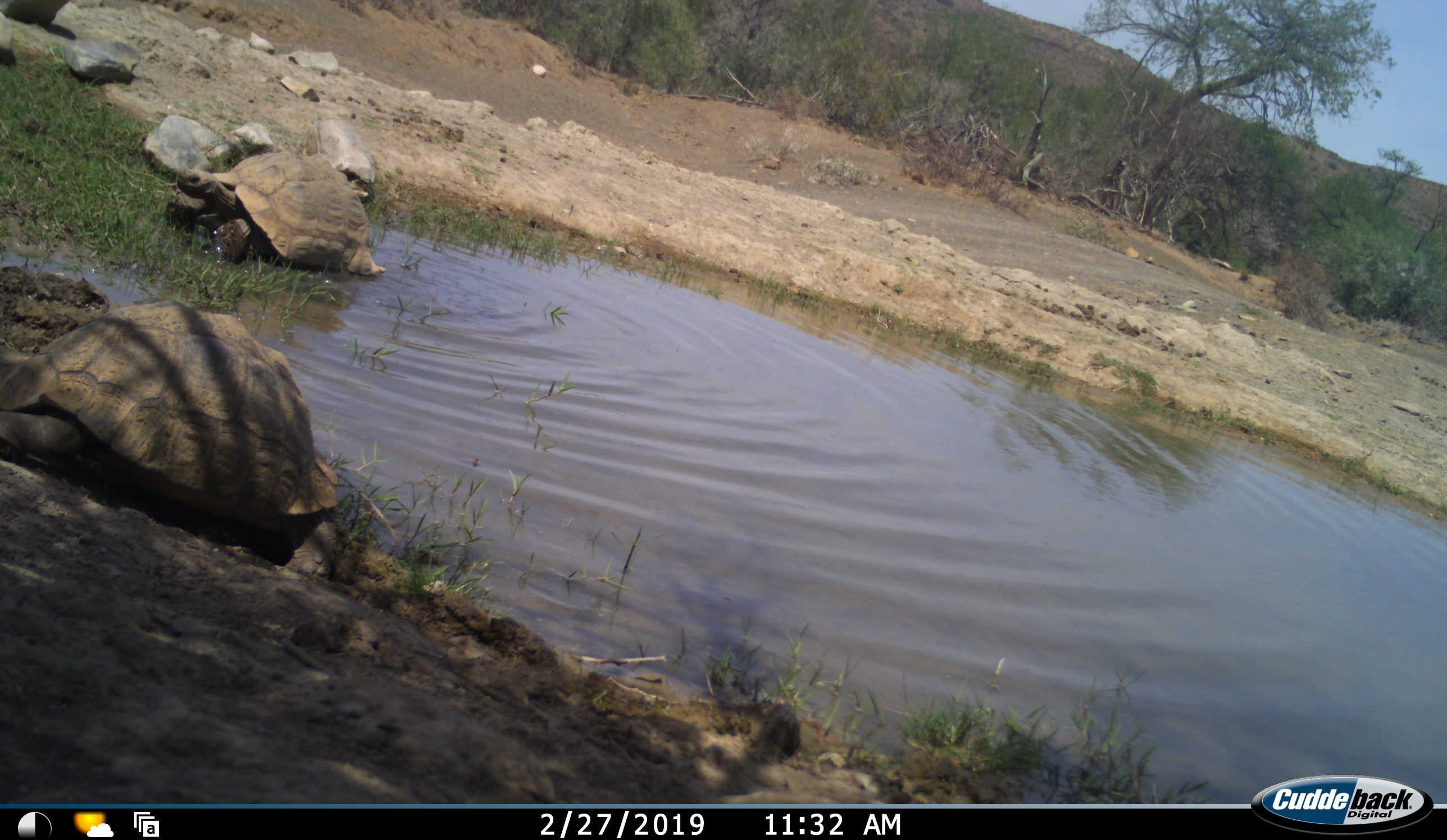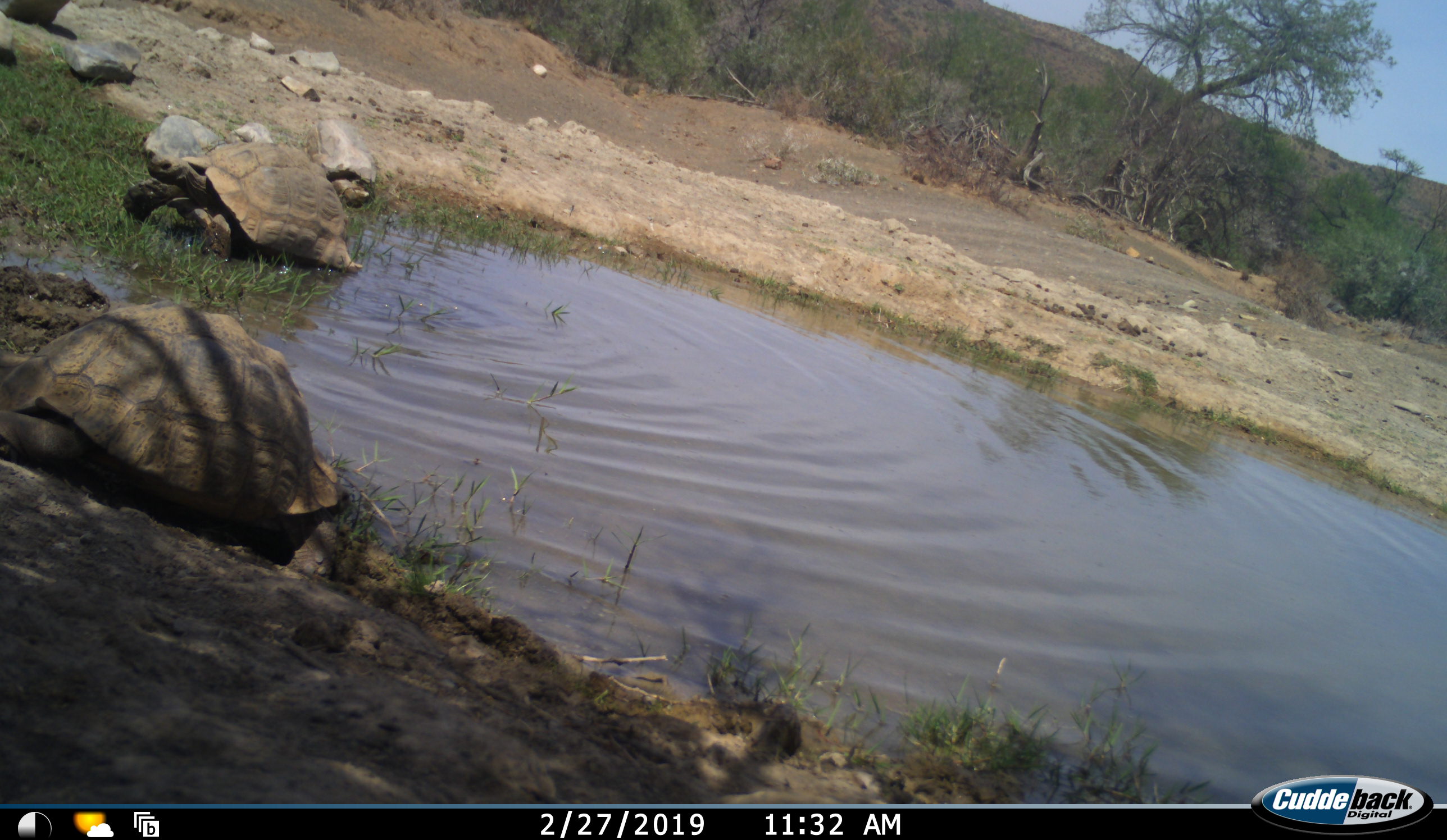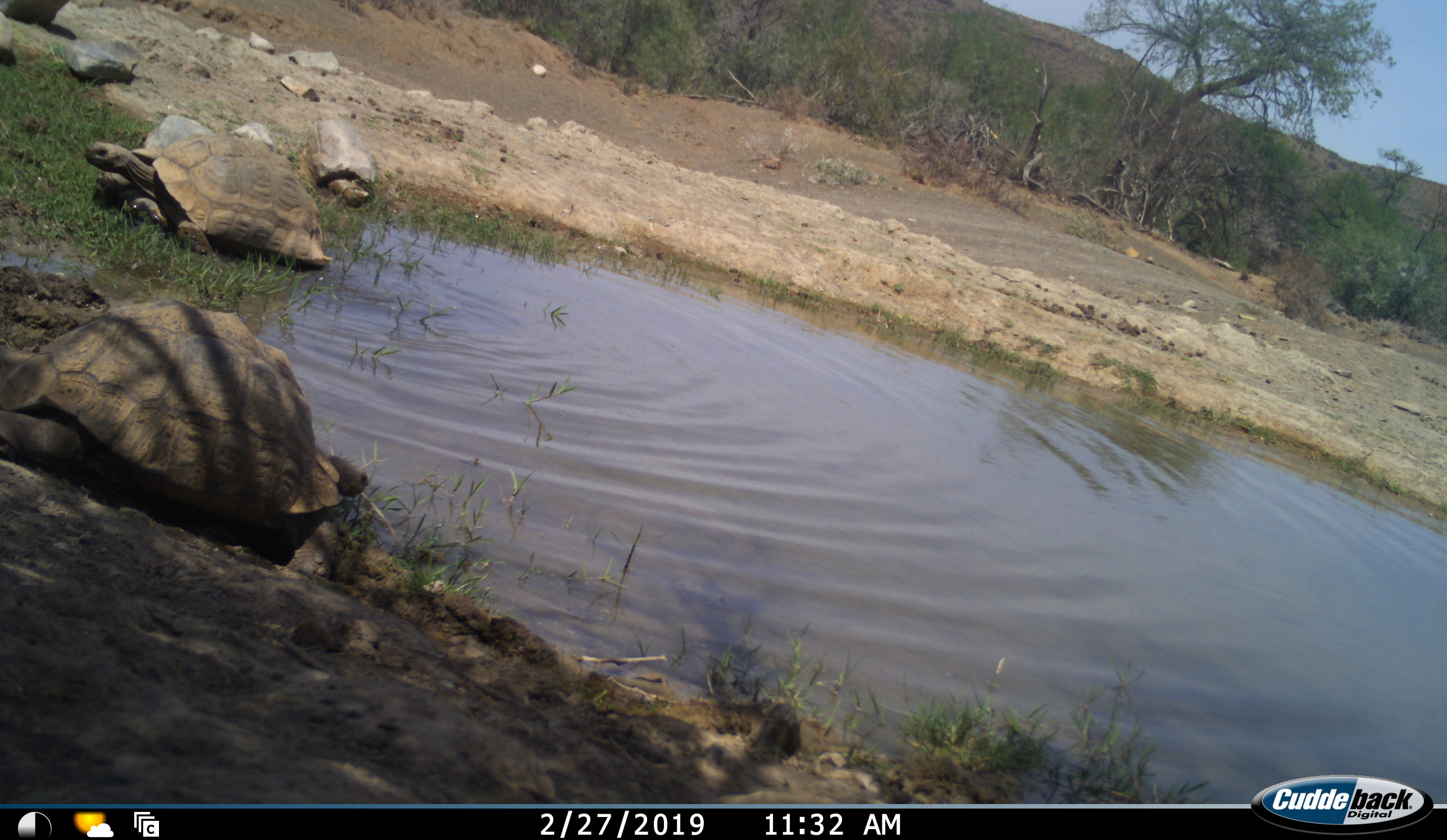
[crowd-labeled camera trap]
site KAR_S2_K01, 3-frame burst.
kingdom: Animalia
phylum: Chordata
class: Reptilia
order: Testudines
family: Testudinidae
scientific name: Testudinidae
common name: tortoise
Tortoise (Testudinidae), count 2. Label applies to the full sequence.